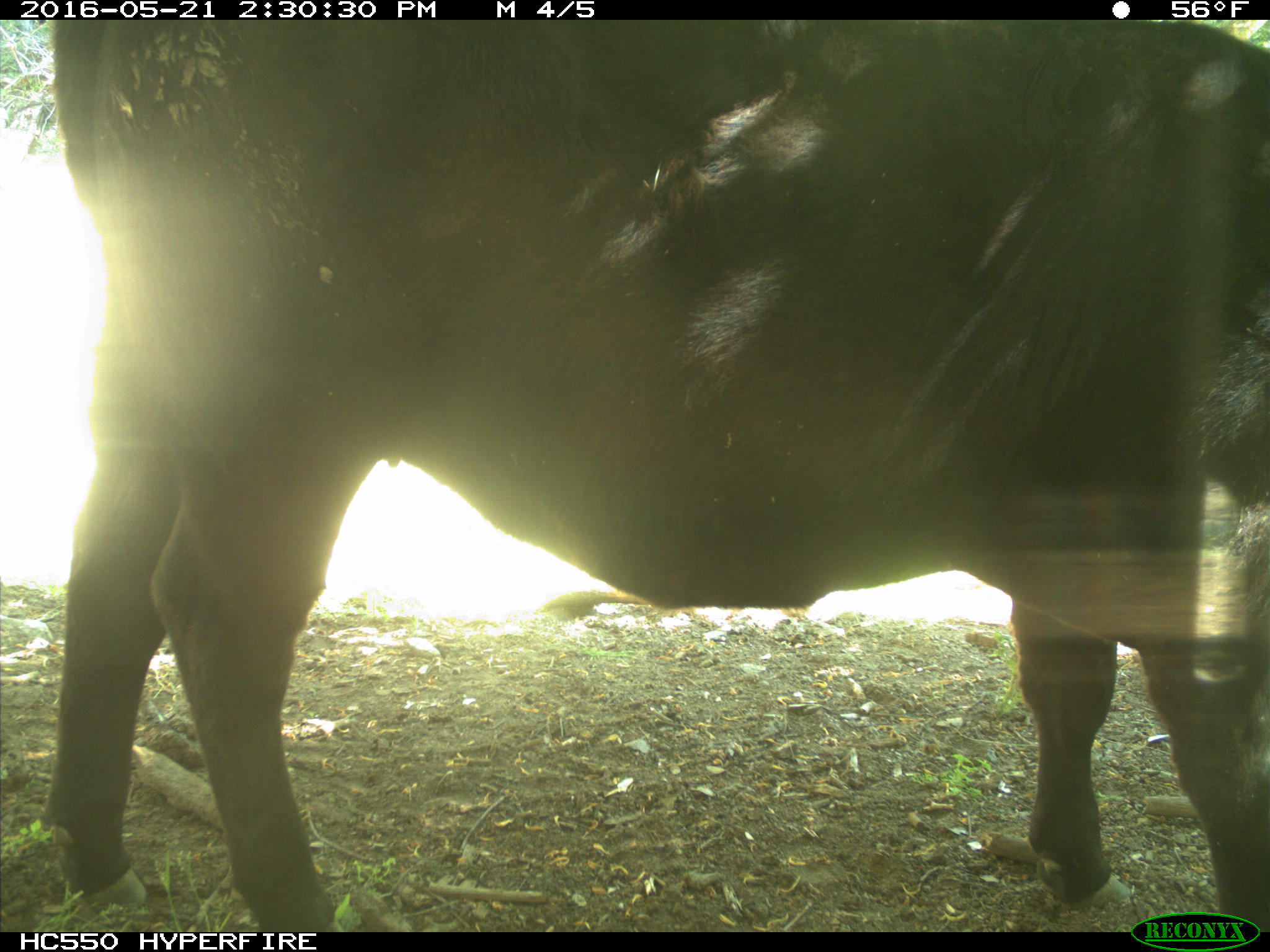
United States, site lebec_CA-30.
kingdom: Animalia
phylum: Chordata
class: Mammalia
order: Artiodactyla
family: Bovidae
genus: Bos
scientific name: Bos taurus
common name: domestic cow